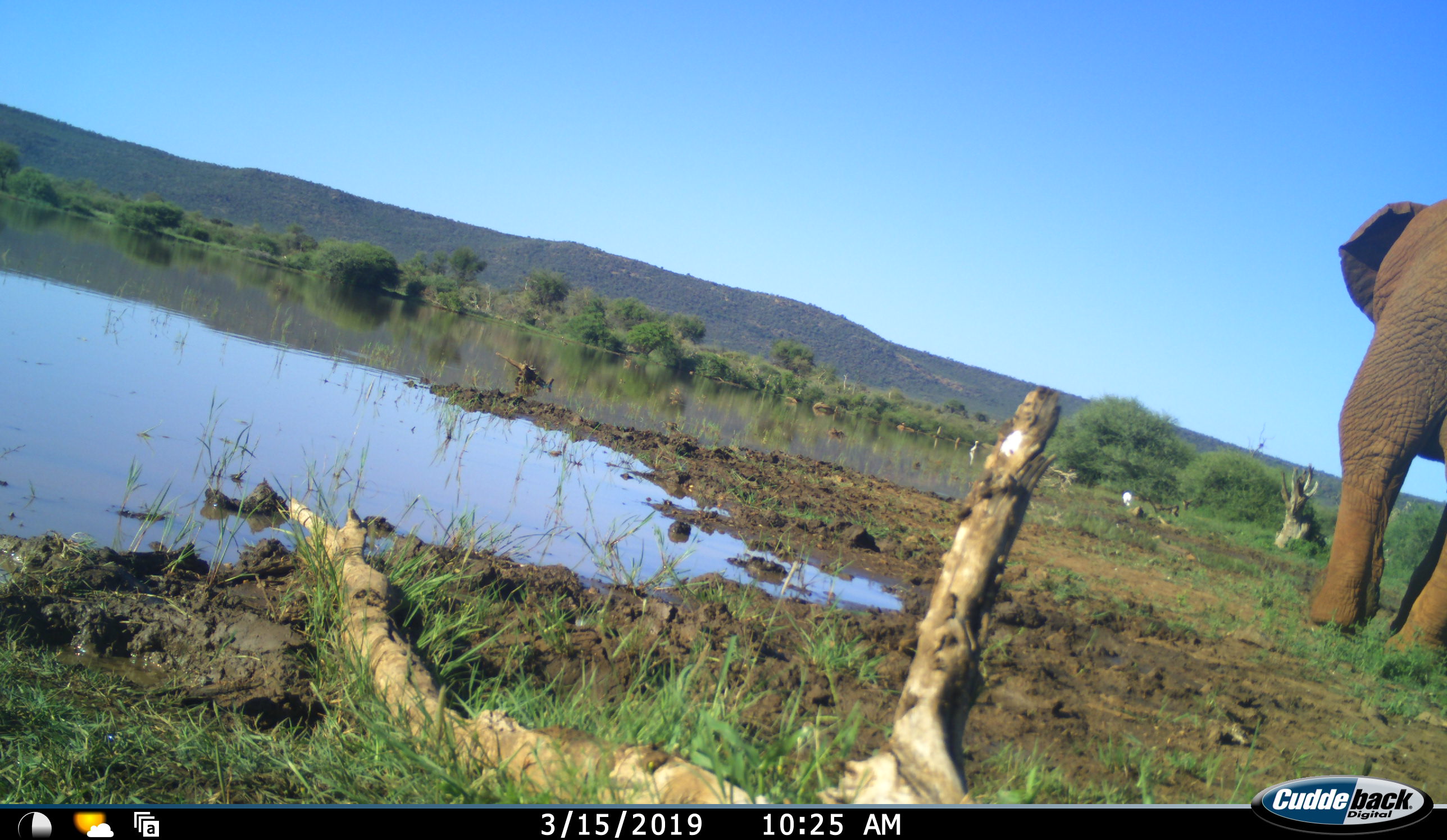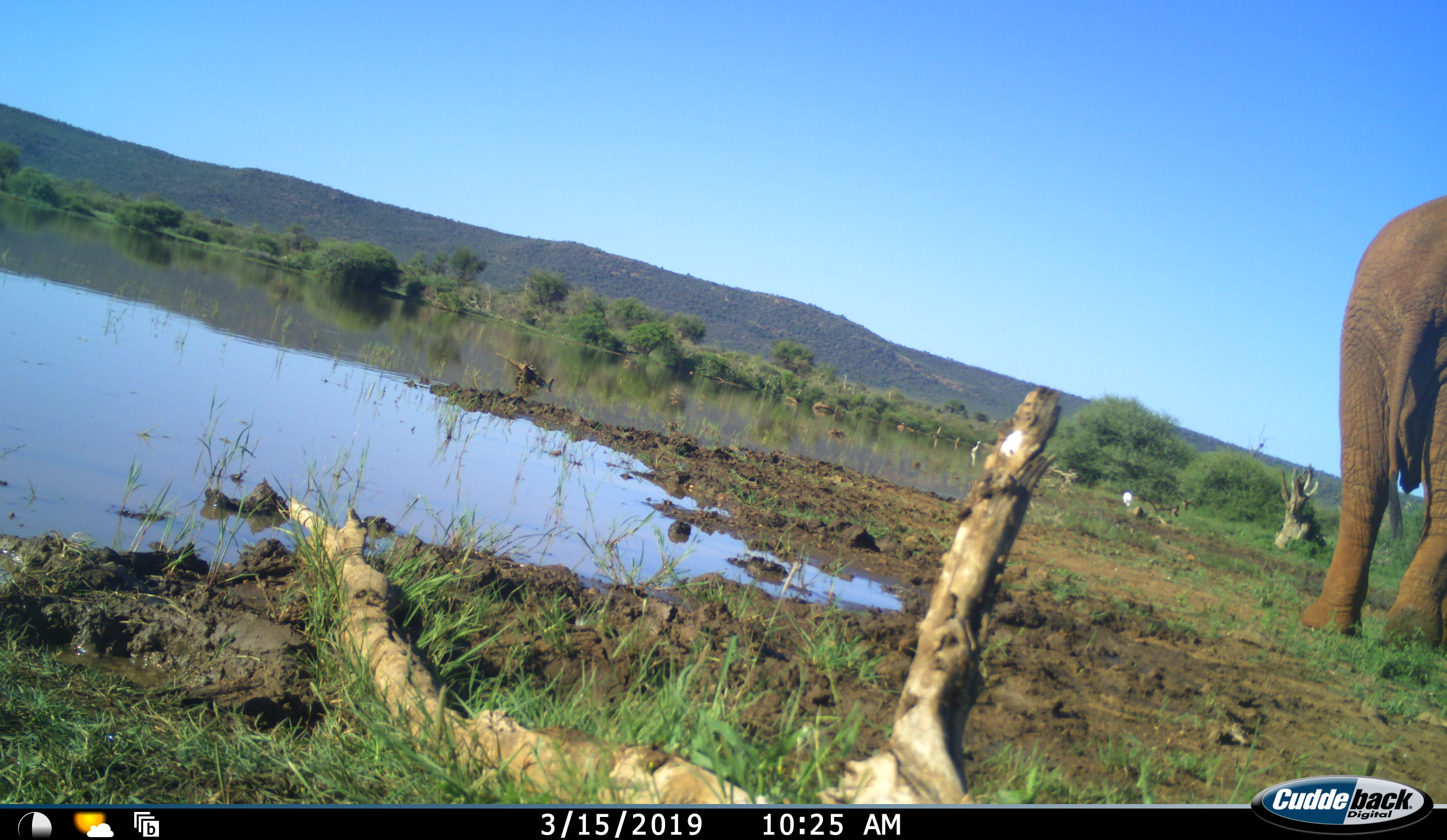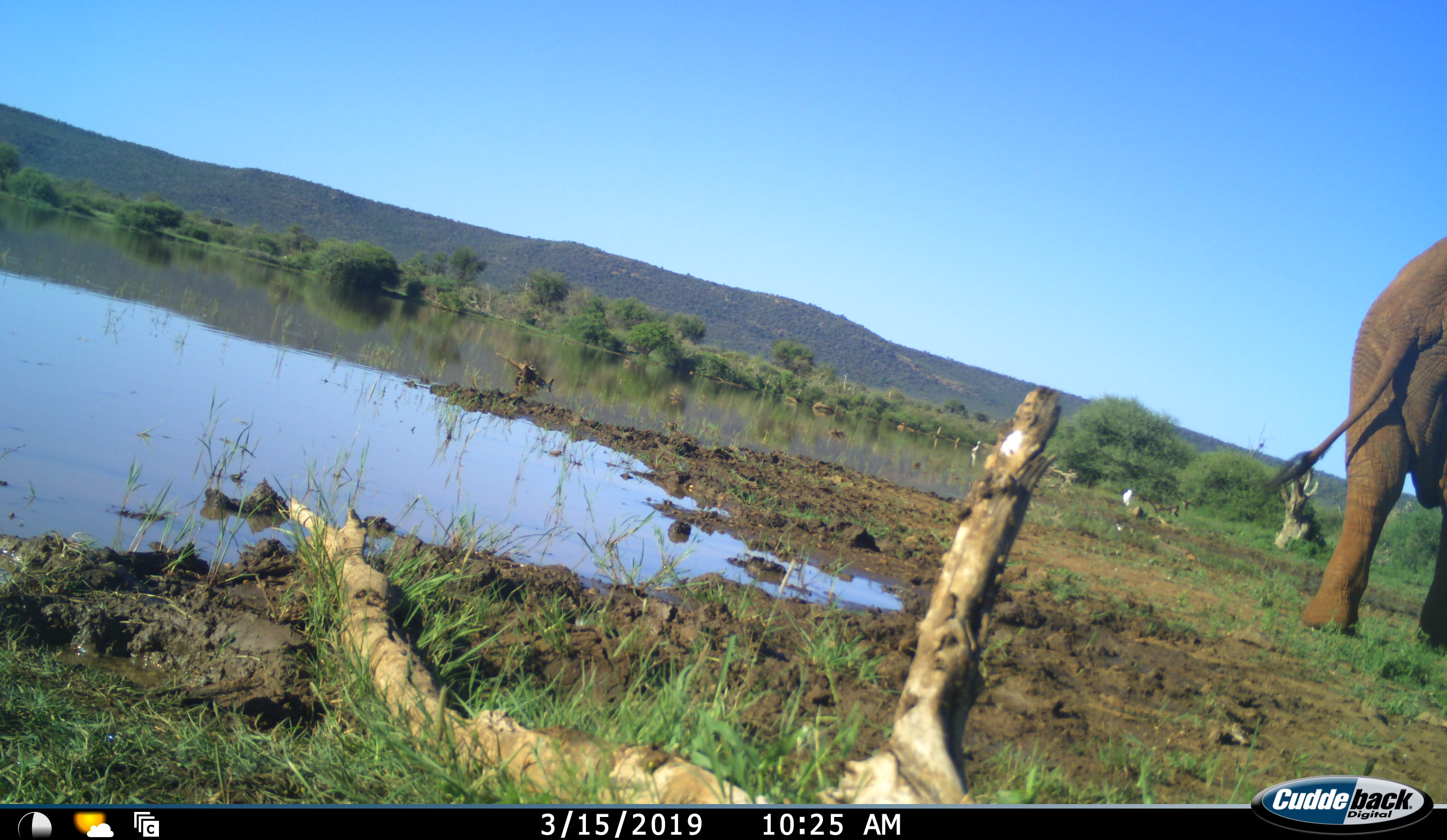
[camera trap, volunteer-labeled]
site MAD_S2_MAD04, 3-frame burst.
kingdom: Animalia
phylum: Chordata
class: Mammalia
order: Proboscidea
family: Elephantidae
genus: Loxodonta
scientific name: Loxodonta africana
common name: african bush elephant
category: elephant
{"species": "elephant (african bush elephant) (Loxodonta africana)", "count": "1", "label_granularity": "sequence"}